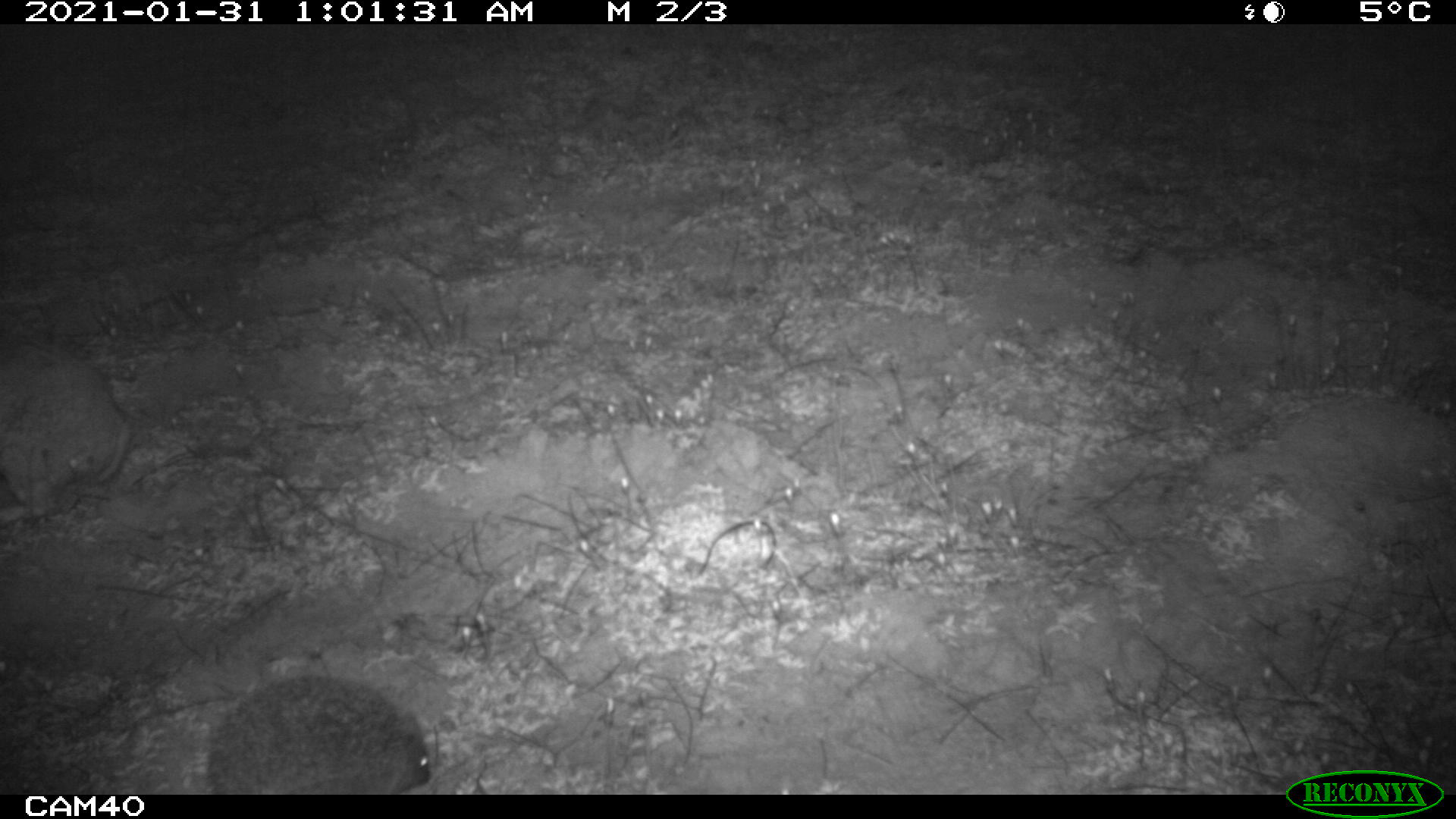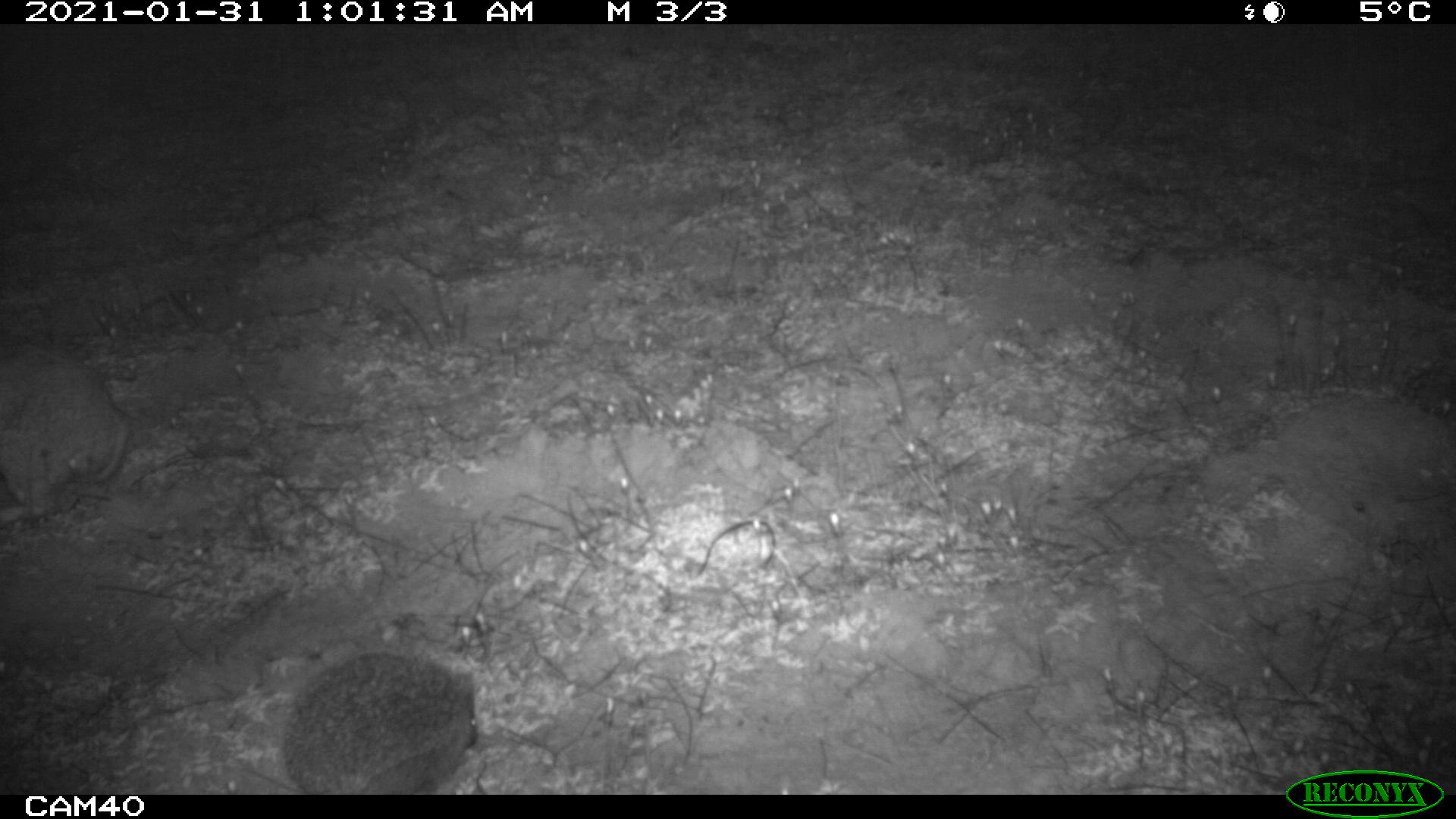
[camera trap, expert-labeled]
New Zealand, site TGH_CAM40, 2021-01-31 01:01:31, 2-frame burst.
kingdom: Animalia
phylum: Chordata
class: Mammalia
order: Eulipotyphla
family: Erinaceidae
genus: Erinaceus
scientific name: Erinaceus europaeus europaeus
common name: european hedgehog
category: hedgehog